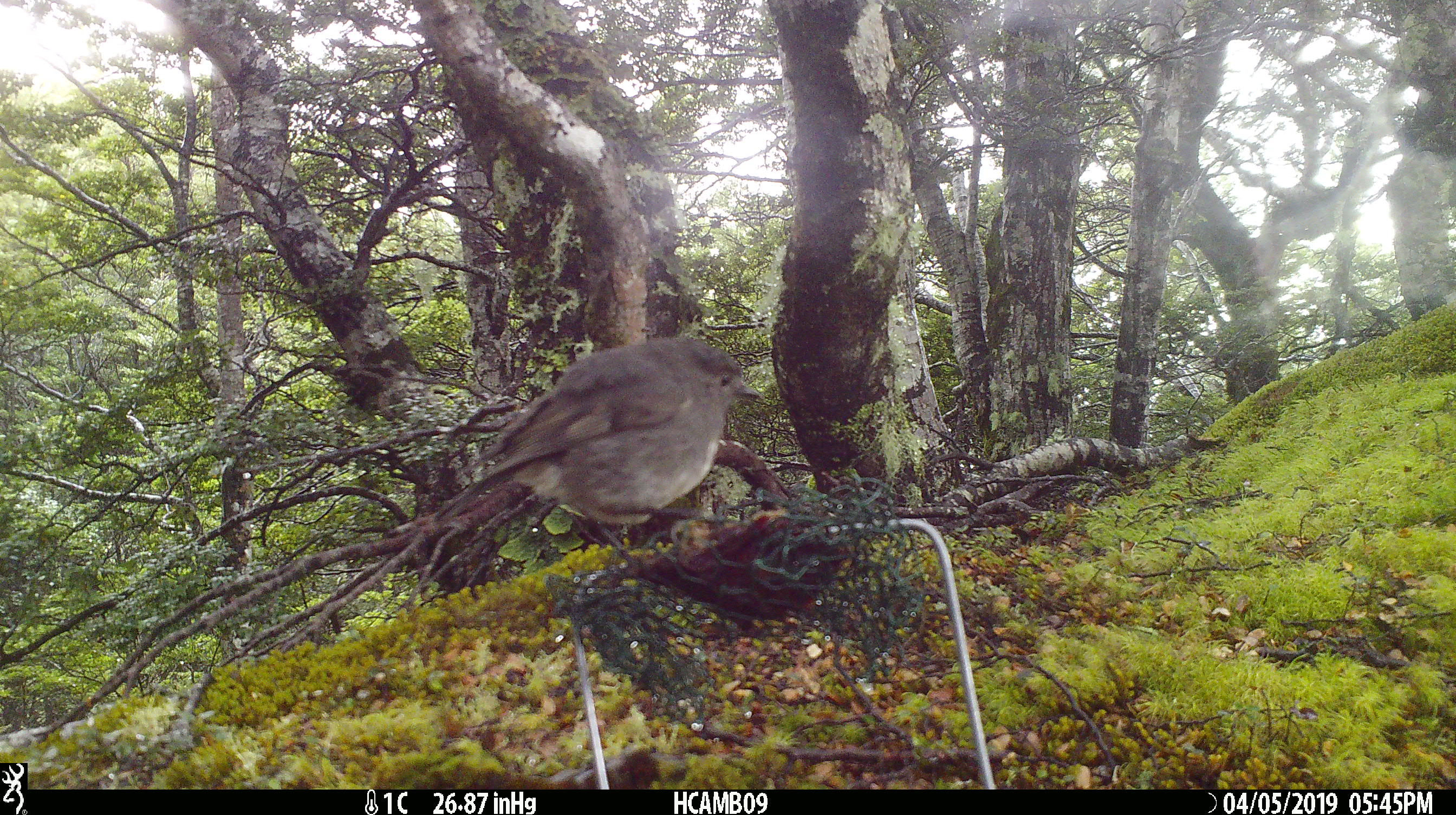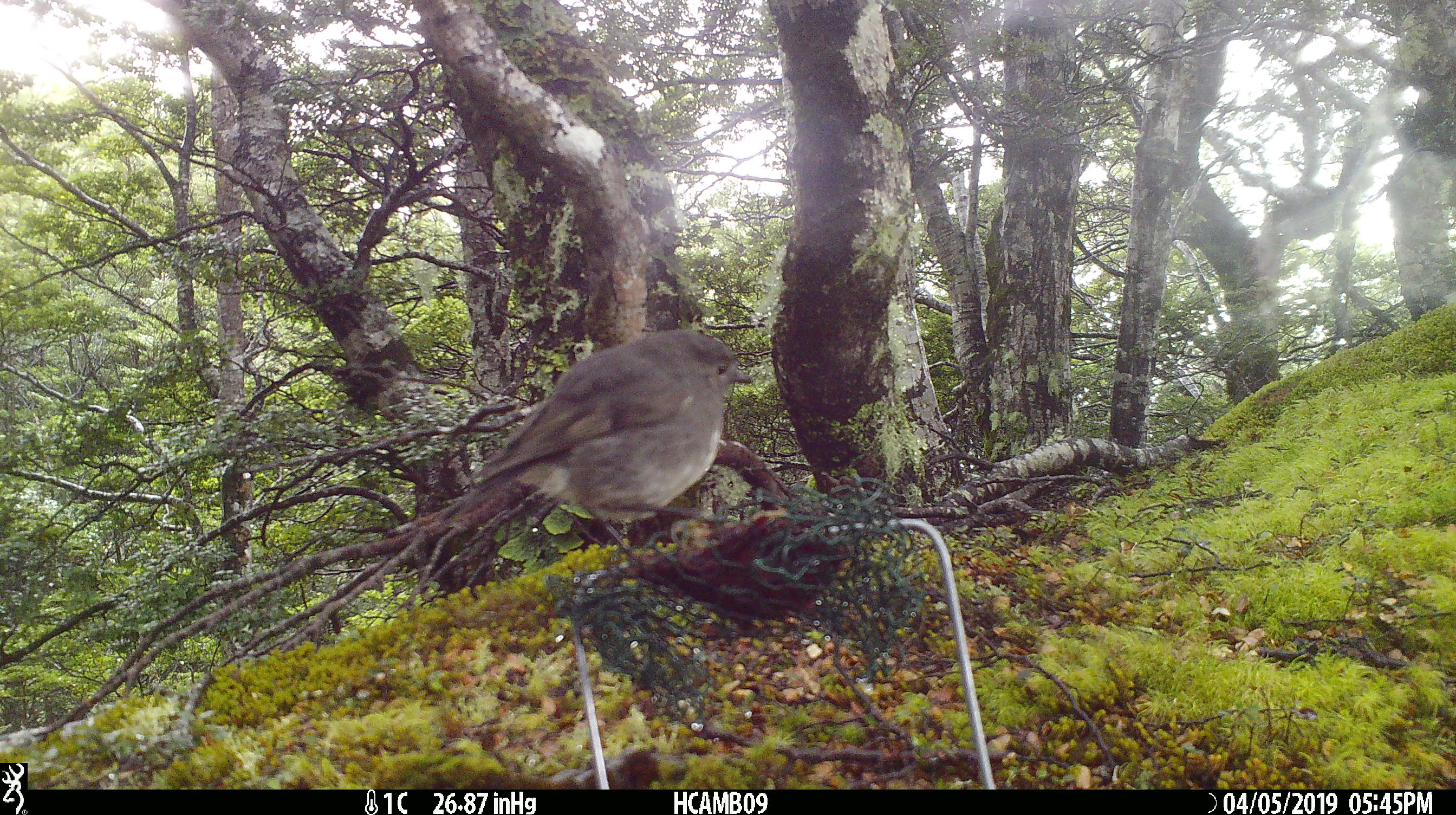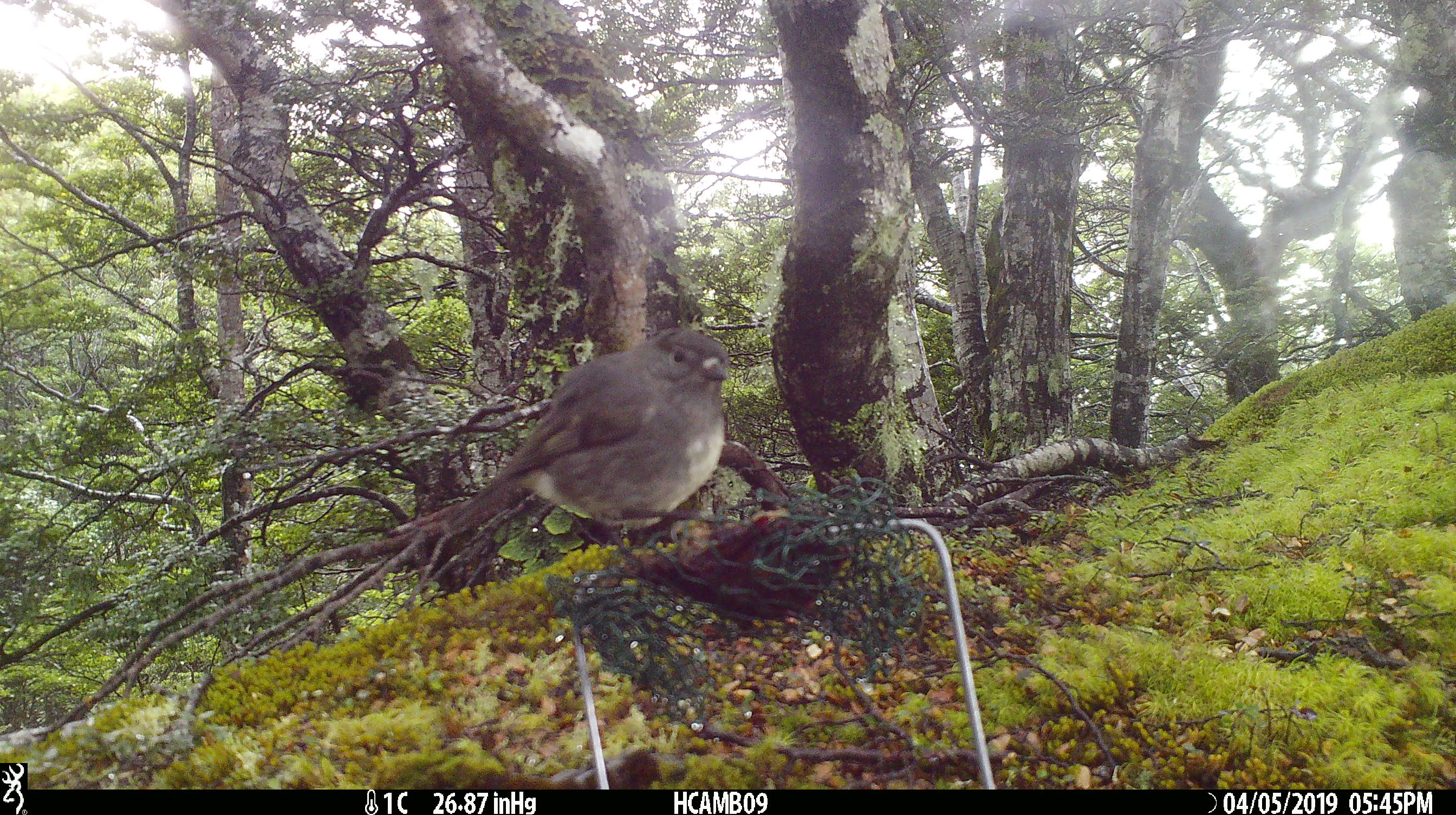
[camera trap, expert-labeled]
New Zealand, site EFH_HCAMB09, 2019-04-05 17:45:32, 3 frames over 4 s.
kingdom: Animalia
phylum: Chordata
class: Aves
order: Passeriformes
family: Petroicidae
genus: Petroica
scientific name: Petroica macrocephala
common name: tomtit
Tomtit (Petroica macrocephala).